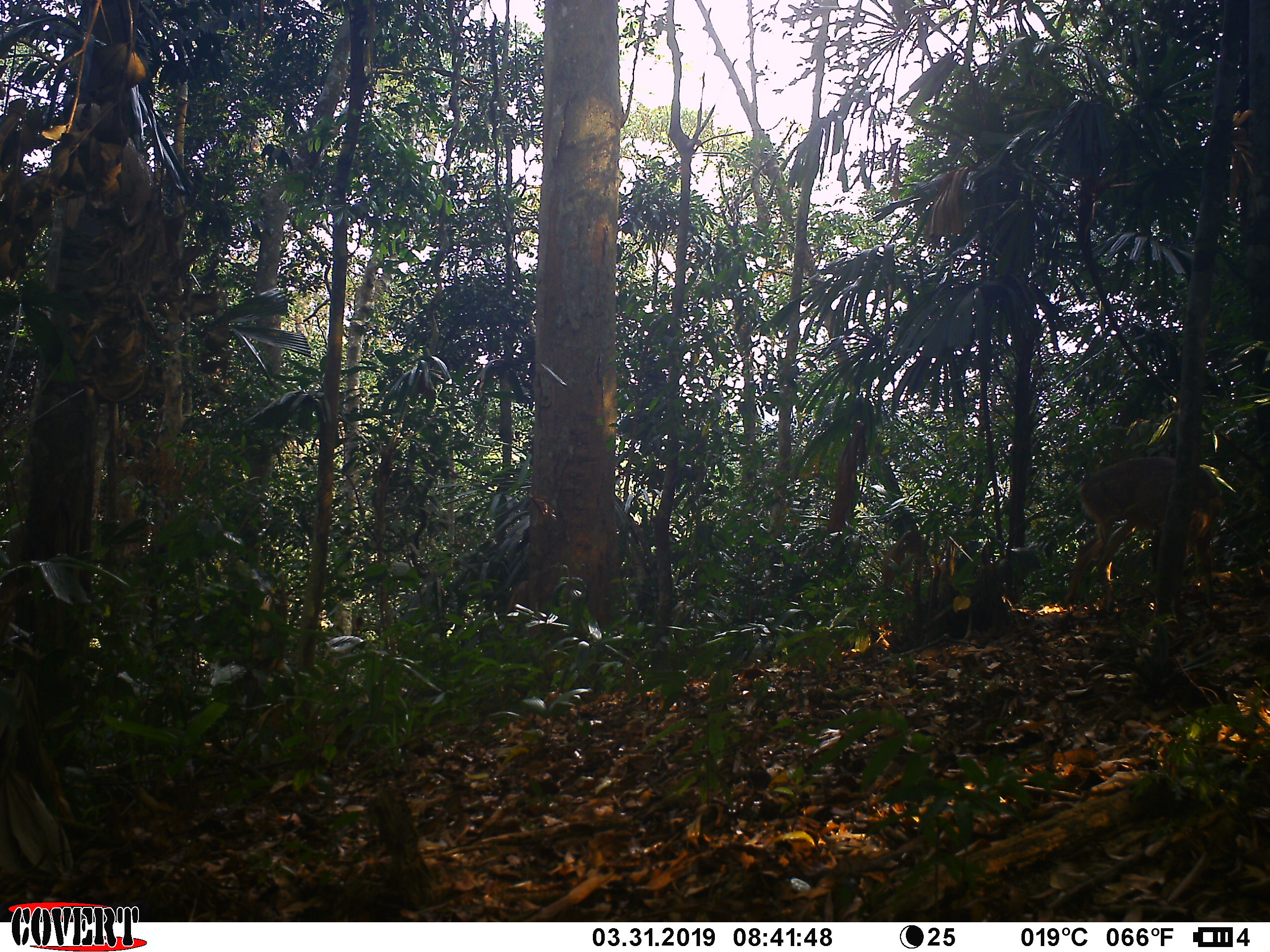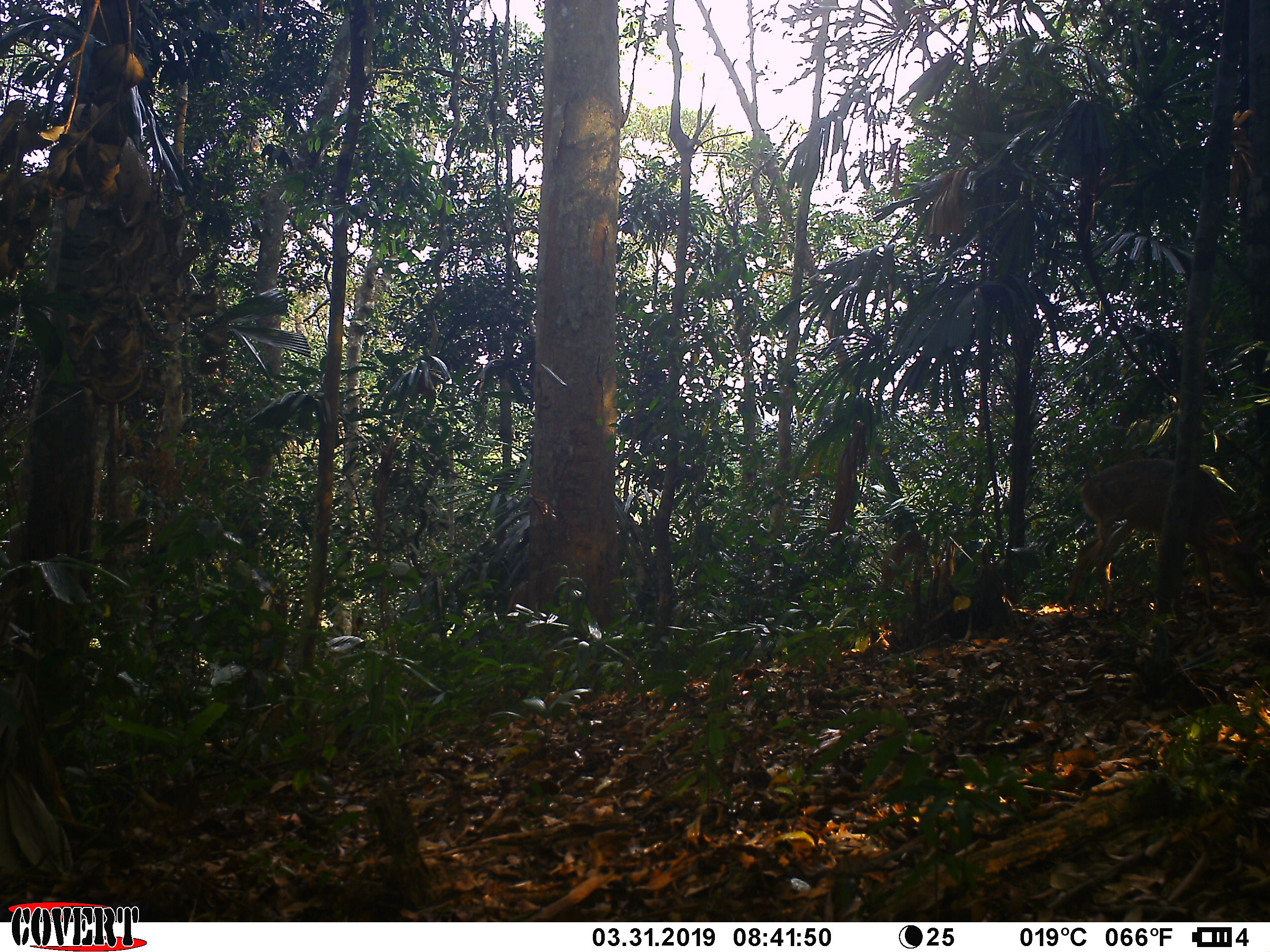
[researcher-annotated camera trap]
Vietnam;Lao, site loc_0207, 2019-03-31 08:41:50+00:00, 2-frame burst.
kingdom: Animalia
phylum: Chordata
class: Mammalia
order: Artiodactyla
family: Cervidae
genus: Muntiacus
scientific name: Muntiacus vuquangensis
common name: large-antlered muntjac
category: large antlered muntjac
Large antlered muntjac (large-antlered muntjac) (Muntiacus vuquangensis). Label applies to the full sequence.